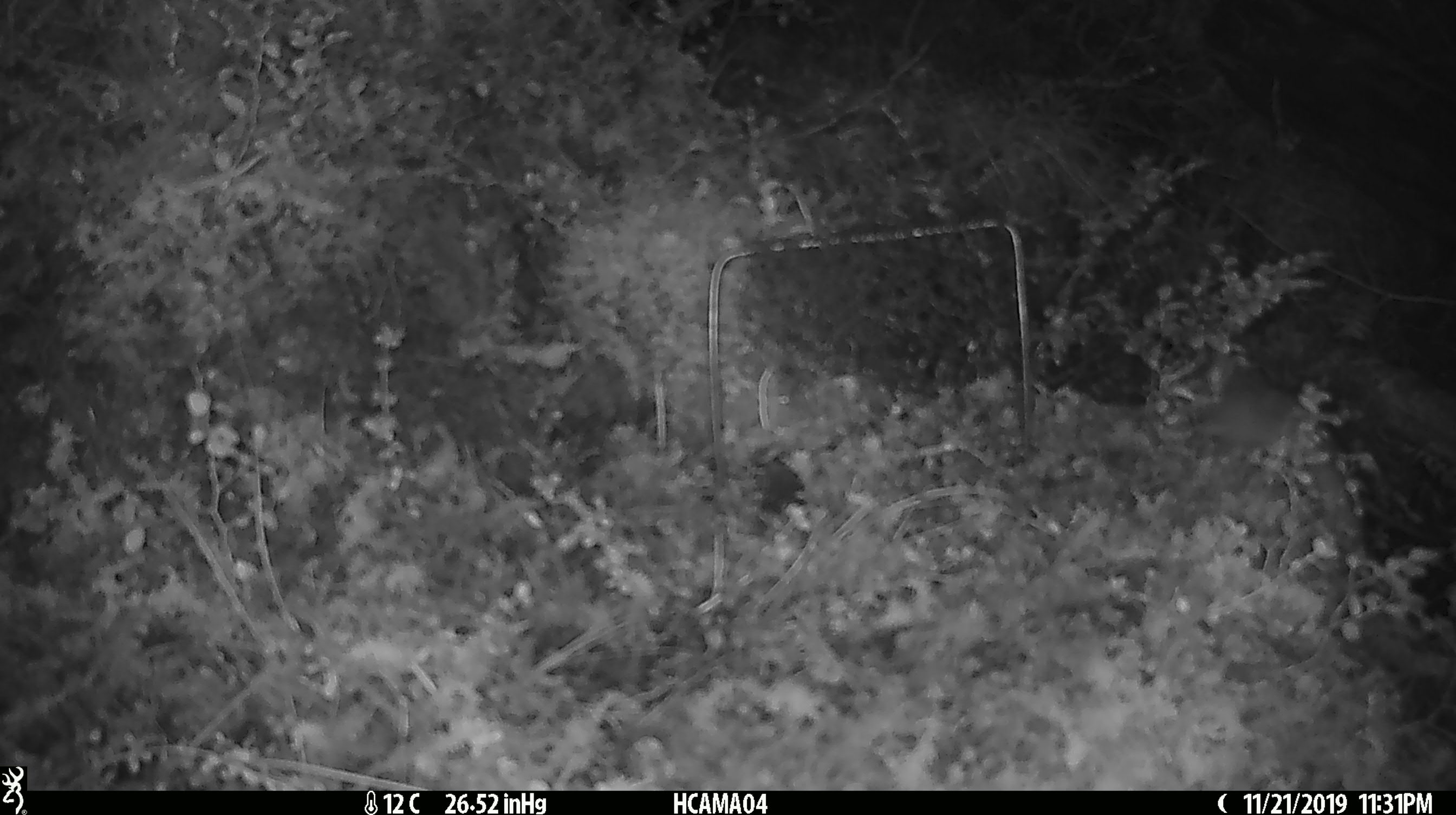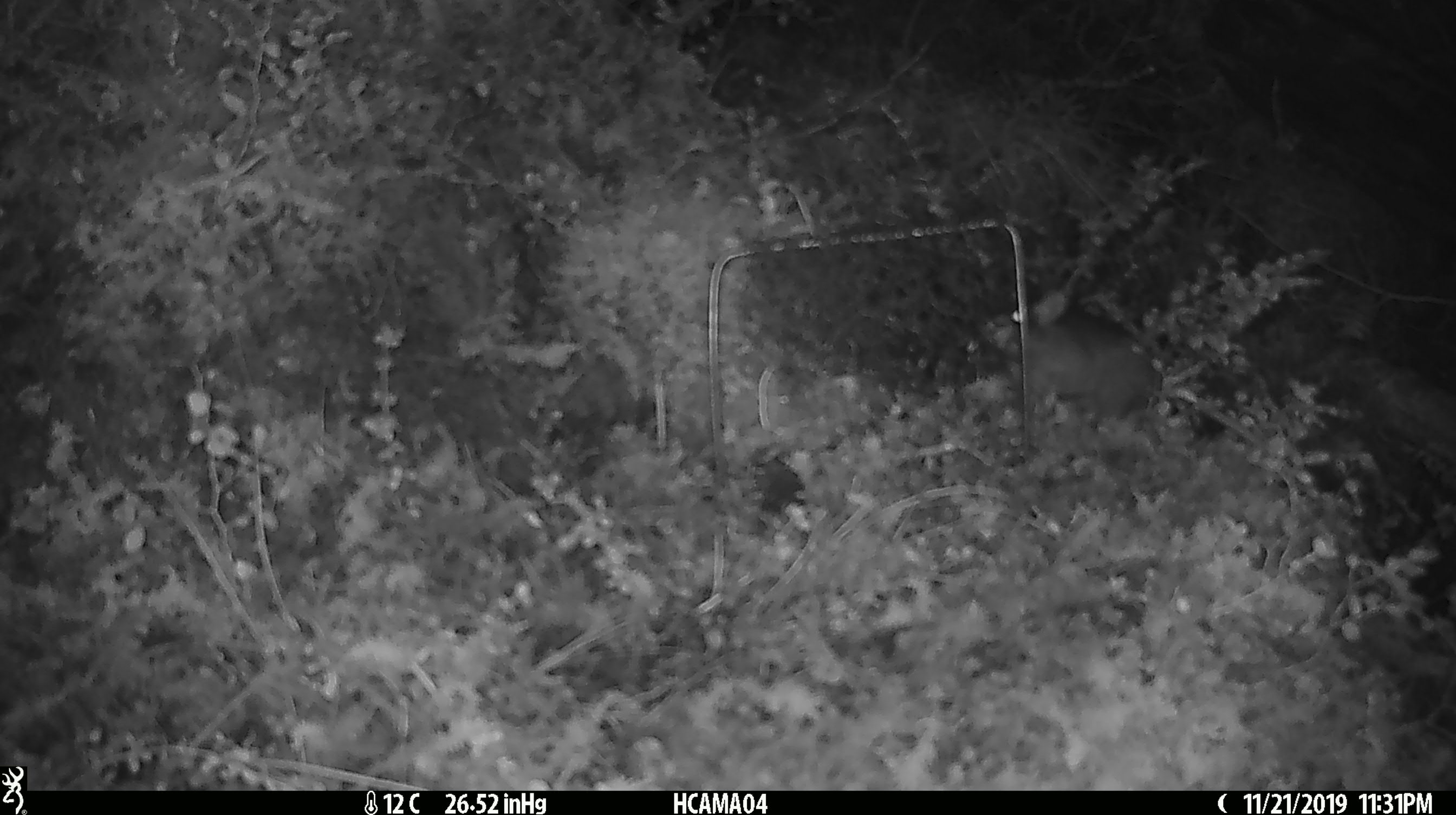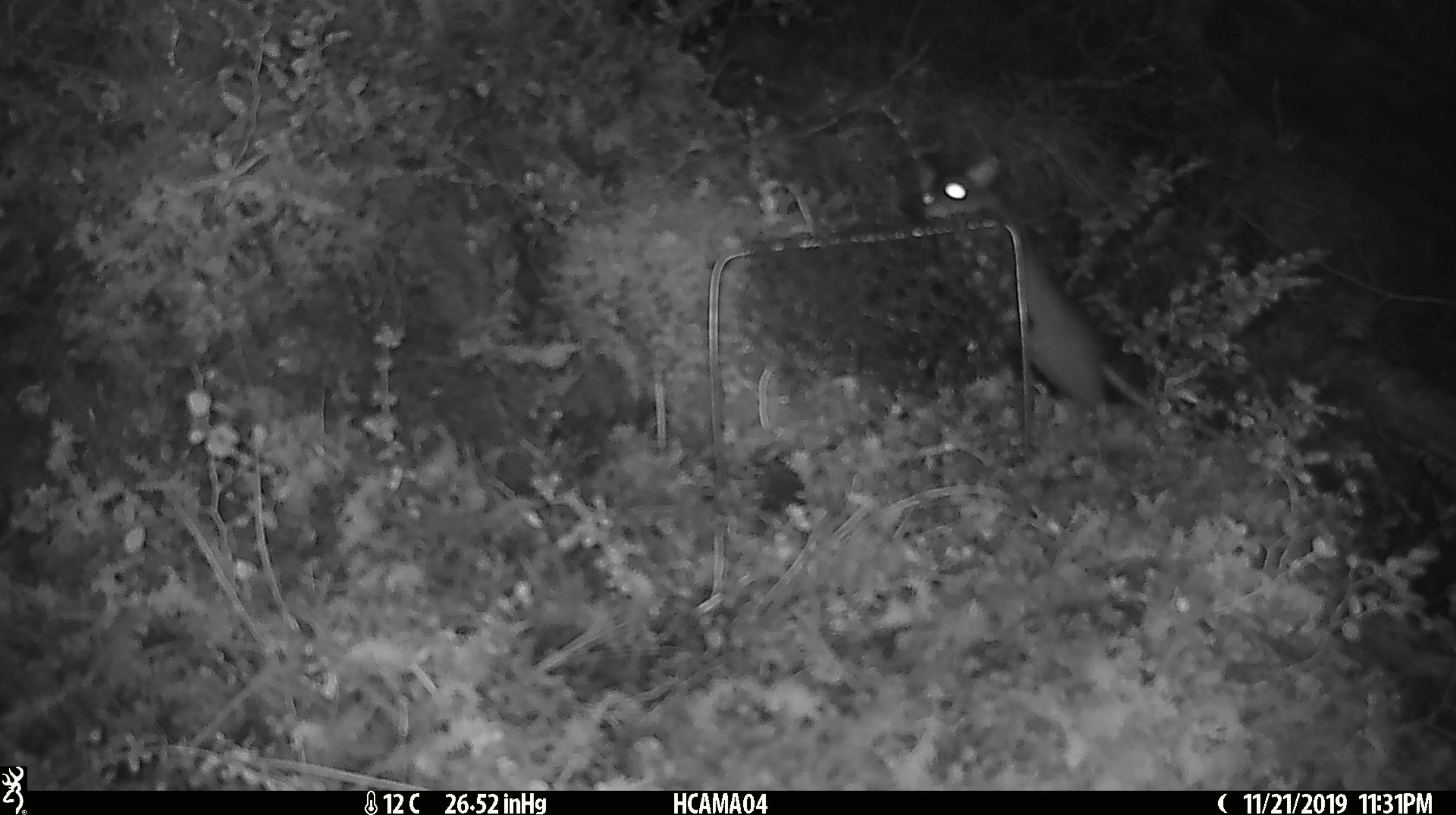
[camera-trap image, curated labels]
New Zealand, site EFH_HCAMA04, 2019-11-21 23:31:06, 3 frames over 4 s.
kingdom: Animalia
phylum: Chordata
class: Mammalia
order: Rodentia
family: Muridae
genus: Mus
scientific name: Mus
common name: mouse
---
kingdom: Animalia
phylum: Chordata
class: Mammalia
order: Rodentia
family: Muridae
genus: Rattus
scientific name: Rattus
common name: rat